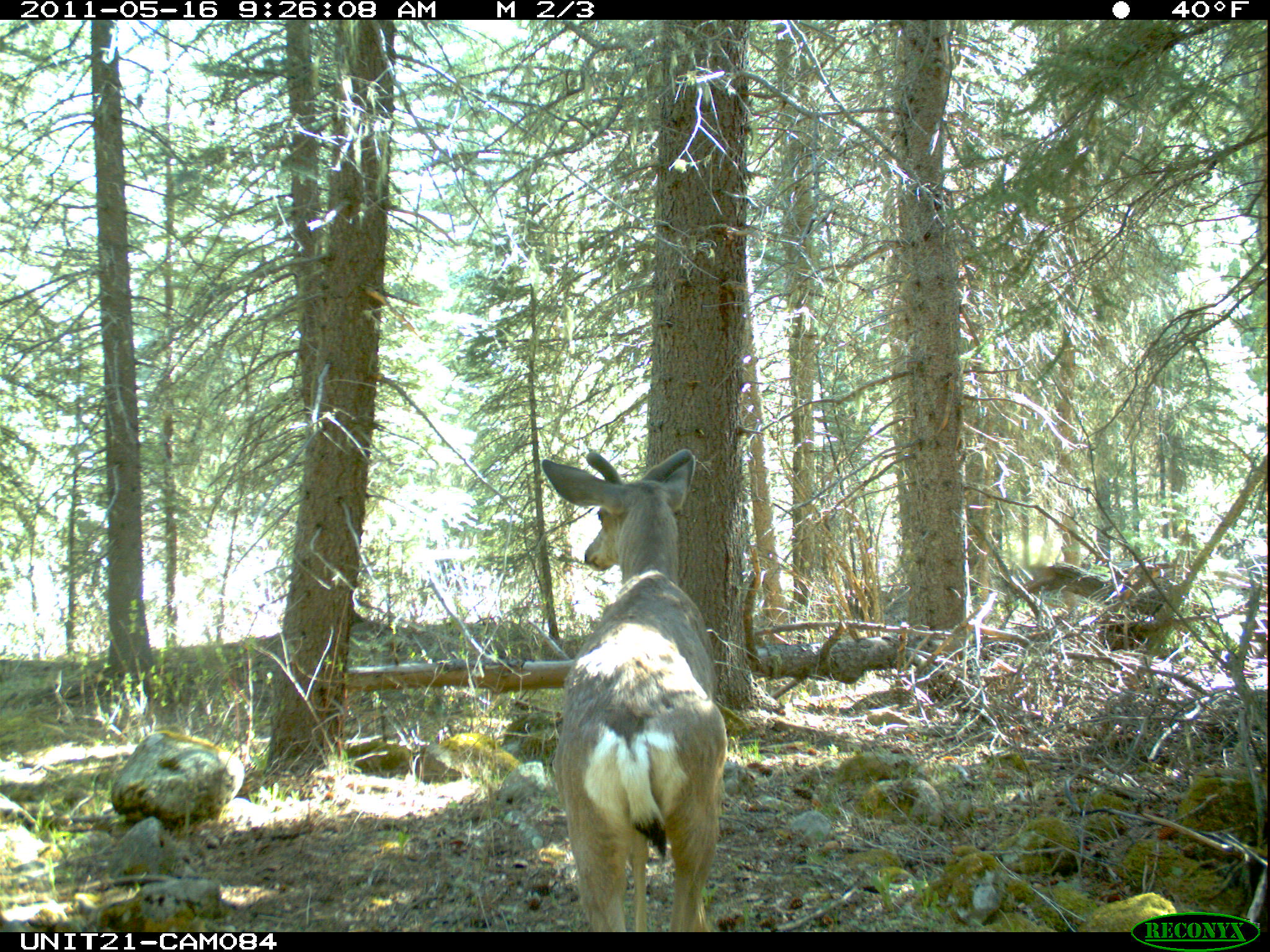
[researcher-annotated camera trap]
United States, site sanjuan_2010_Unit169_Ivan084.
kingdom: Animalia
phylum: Chordata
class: Mammalia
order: Artiodactyla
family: Cervidae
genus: Odocoileus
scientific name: Odocoileus hemionus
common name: mule deer